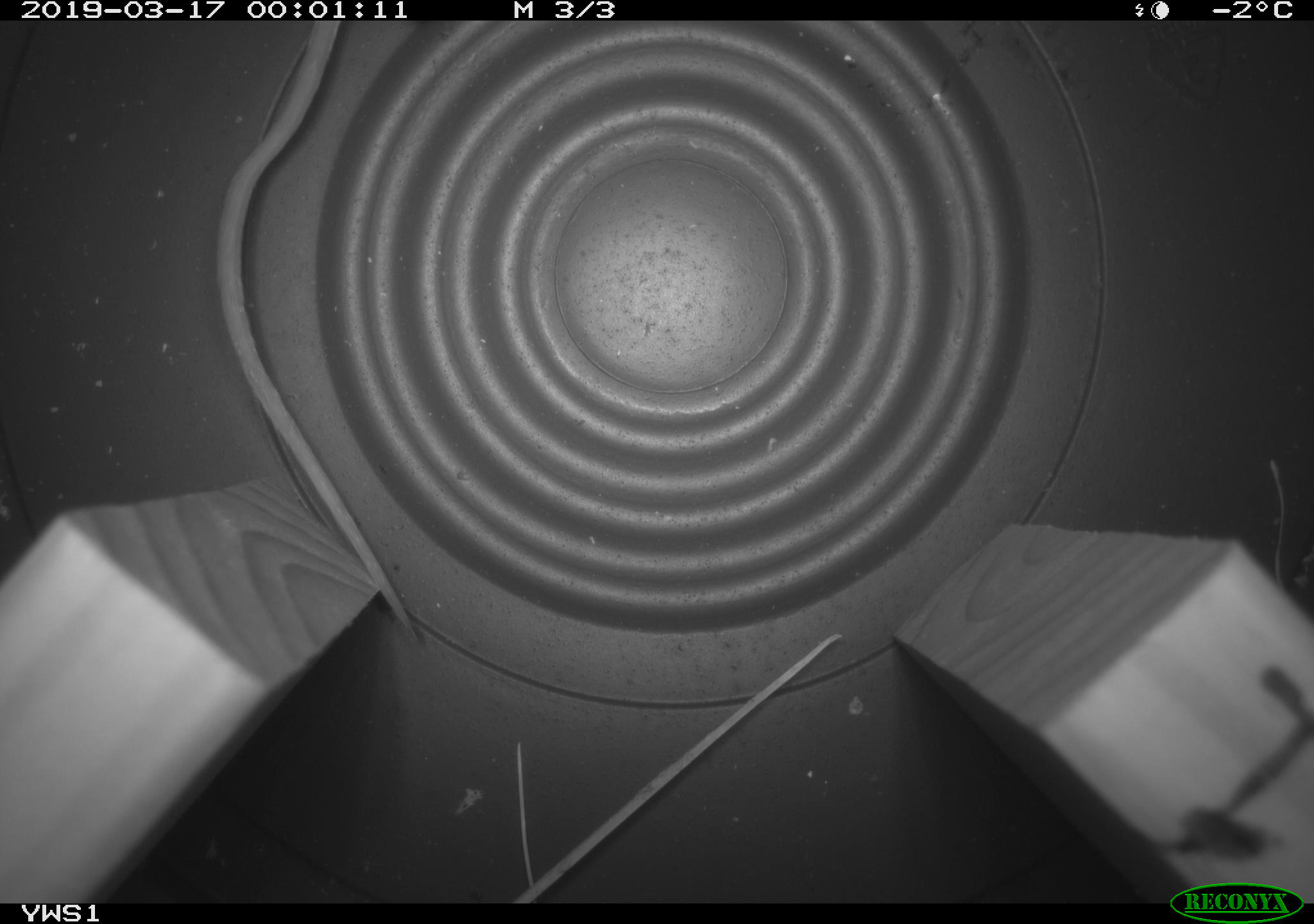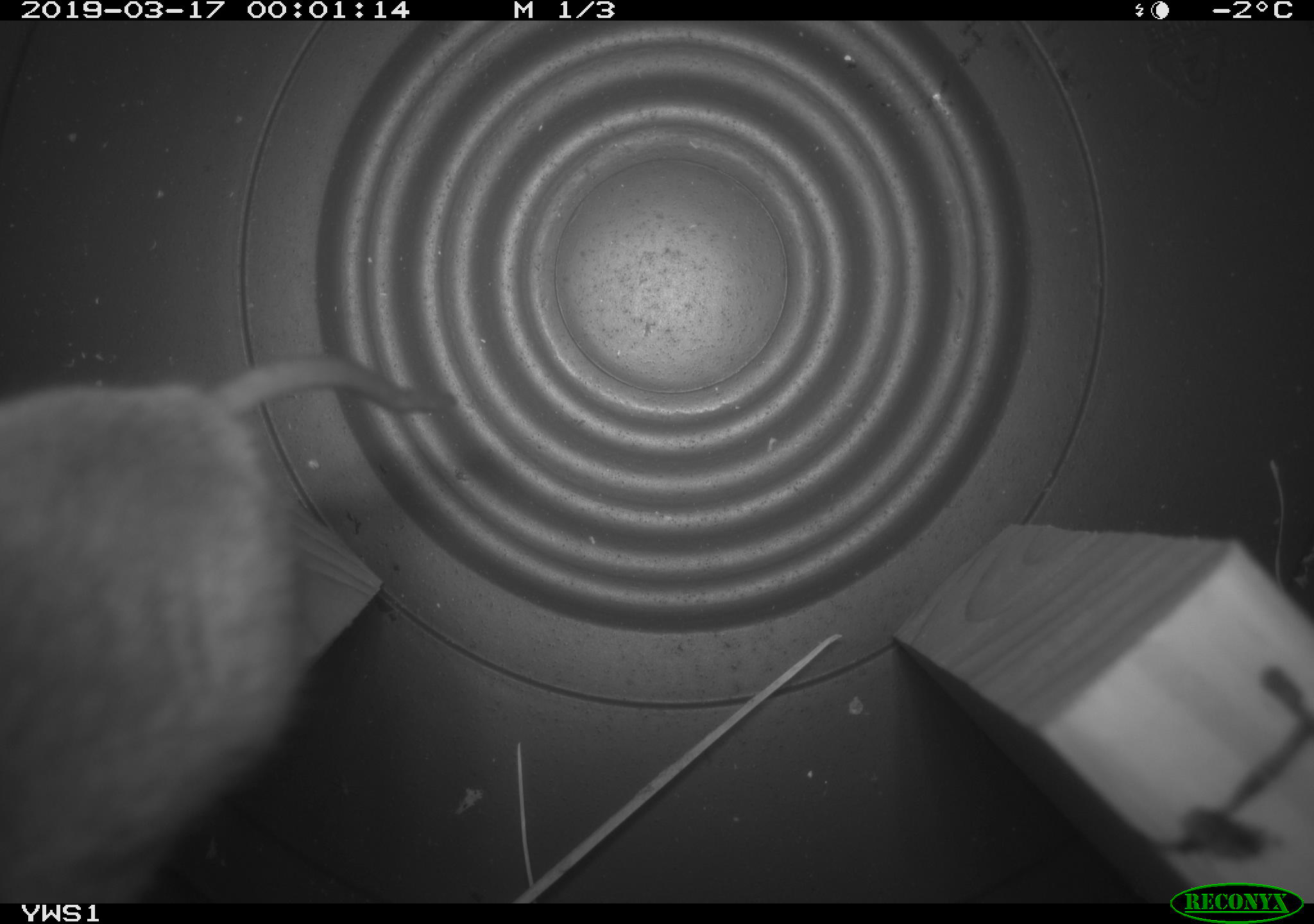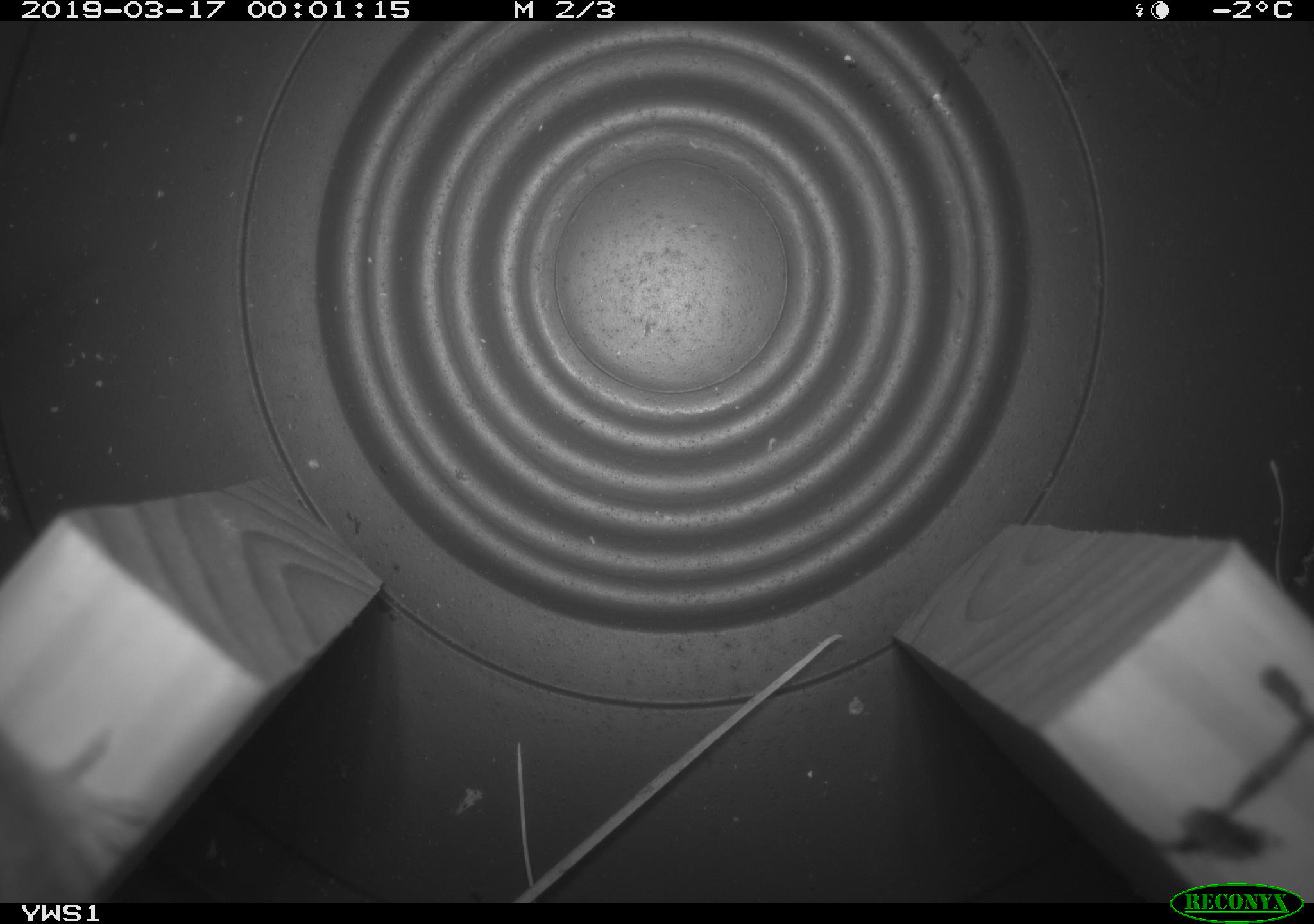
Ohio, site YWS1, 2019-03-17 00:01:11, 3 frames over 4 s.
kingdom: Animalia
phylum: Chordata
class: Mammalia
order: Rodentia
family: Cricetidae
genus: Peromyscus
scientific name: Peromyscus leucopus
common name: white-footed mouse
White-footed mouse (Peromyscus leucopus).